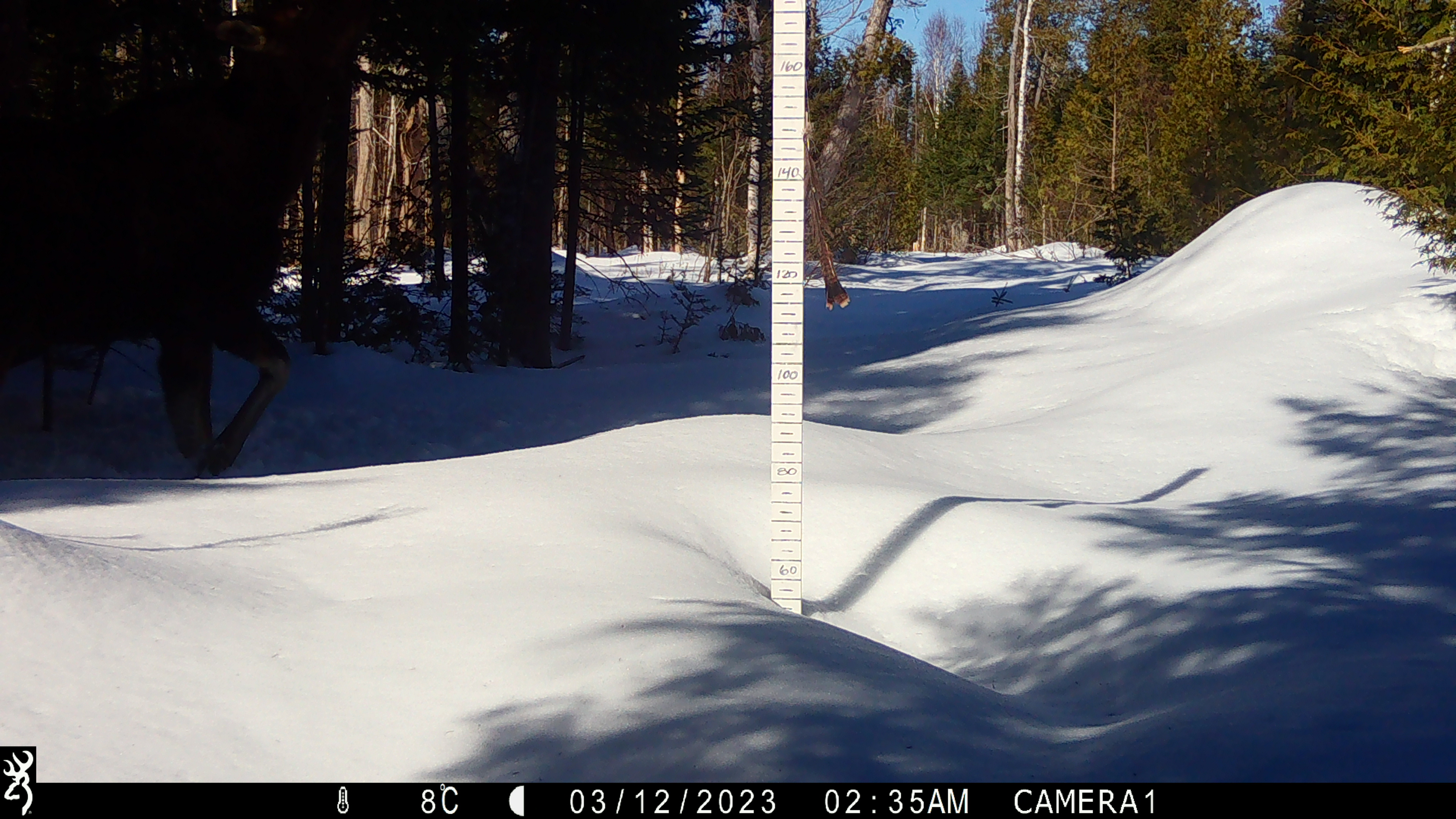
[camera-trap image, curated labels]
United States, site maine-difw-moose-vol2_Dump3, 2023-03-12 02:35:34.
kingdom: Animalia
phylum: Chordata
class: Mammalia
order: Artiodactyla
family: Cervidae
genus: Alces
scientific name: Alces alces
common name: moose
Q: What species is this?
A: Moose (Alces alces).